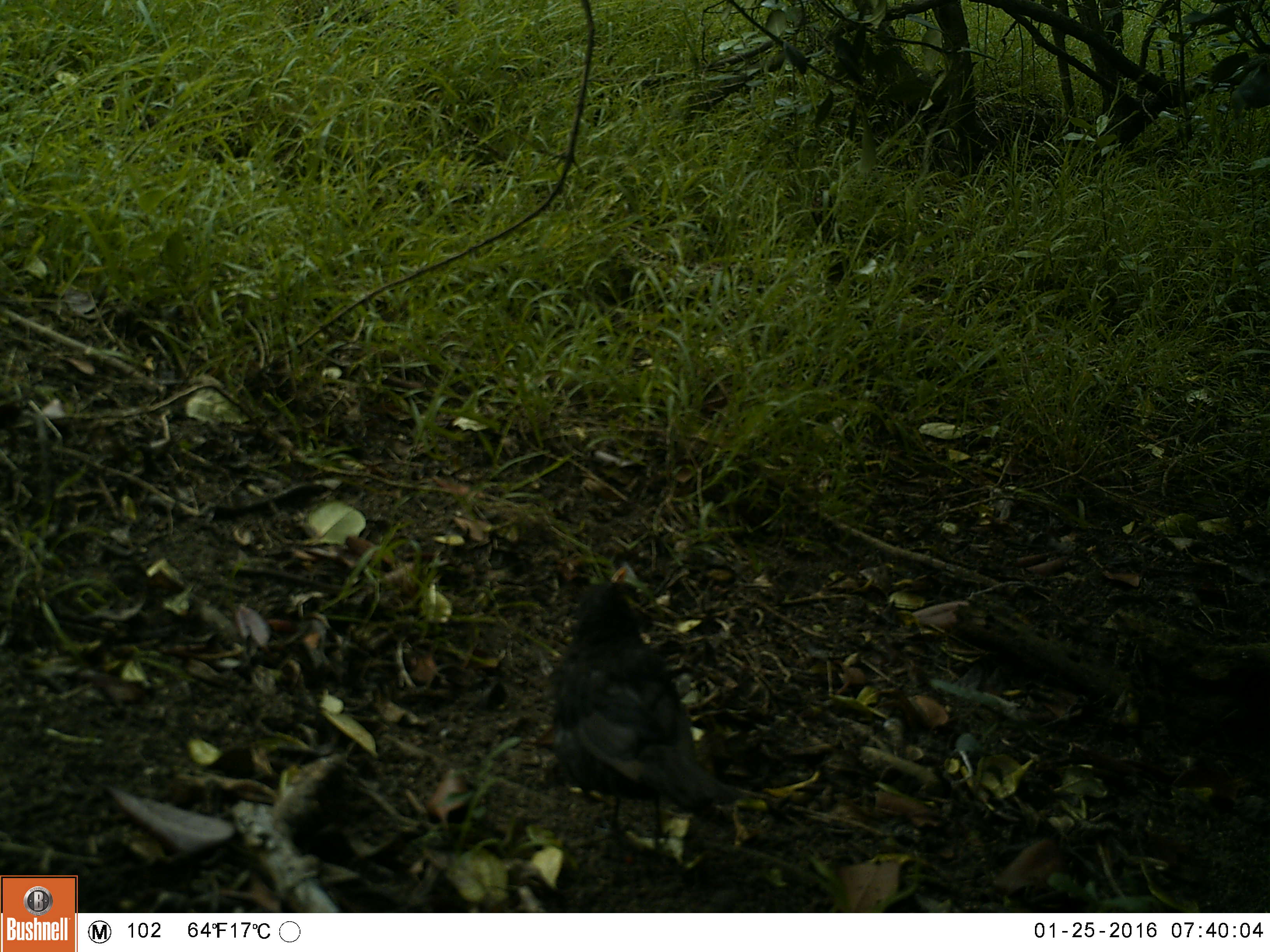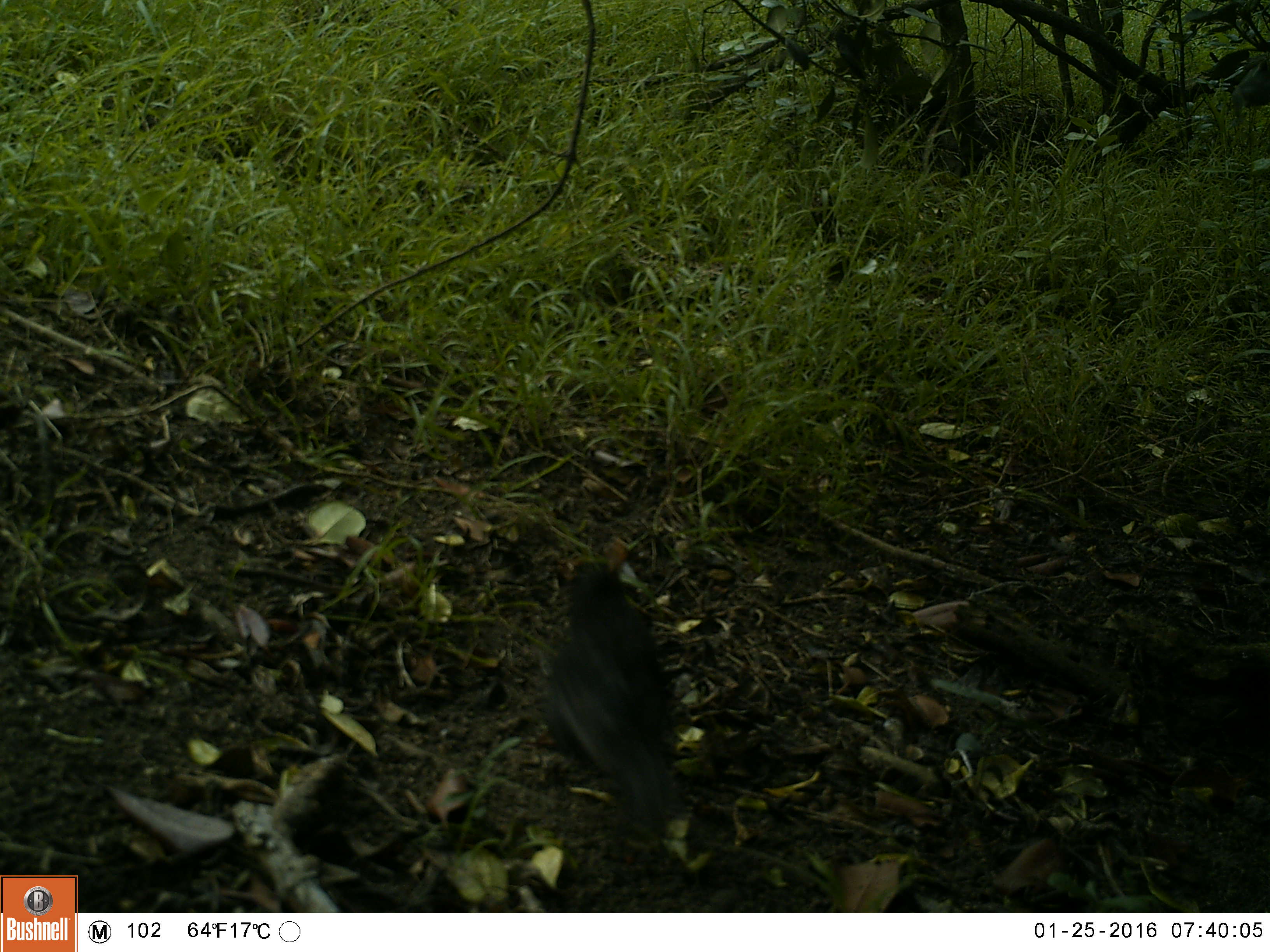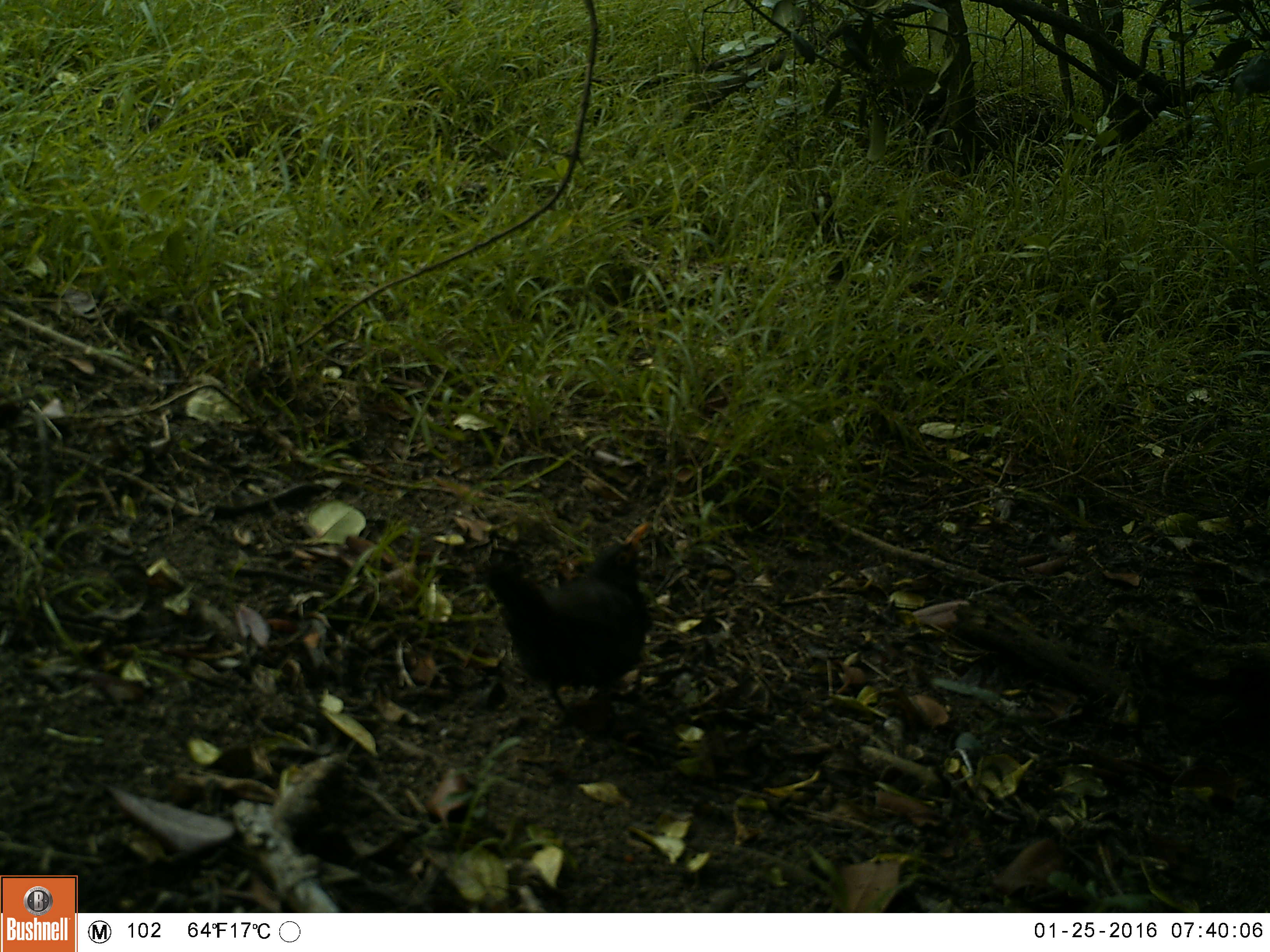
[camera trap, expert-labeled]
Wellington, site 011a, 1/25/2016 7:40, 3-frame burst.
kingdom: Animalia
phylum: Chordata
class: Aves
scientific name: Aves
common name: bird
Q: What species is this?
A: Bird (Aves).